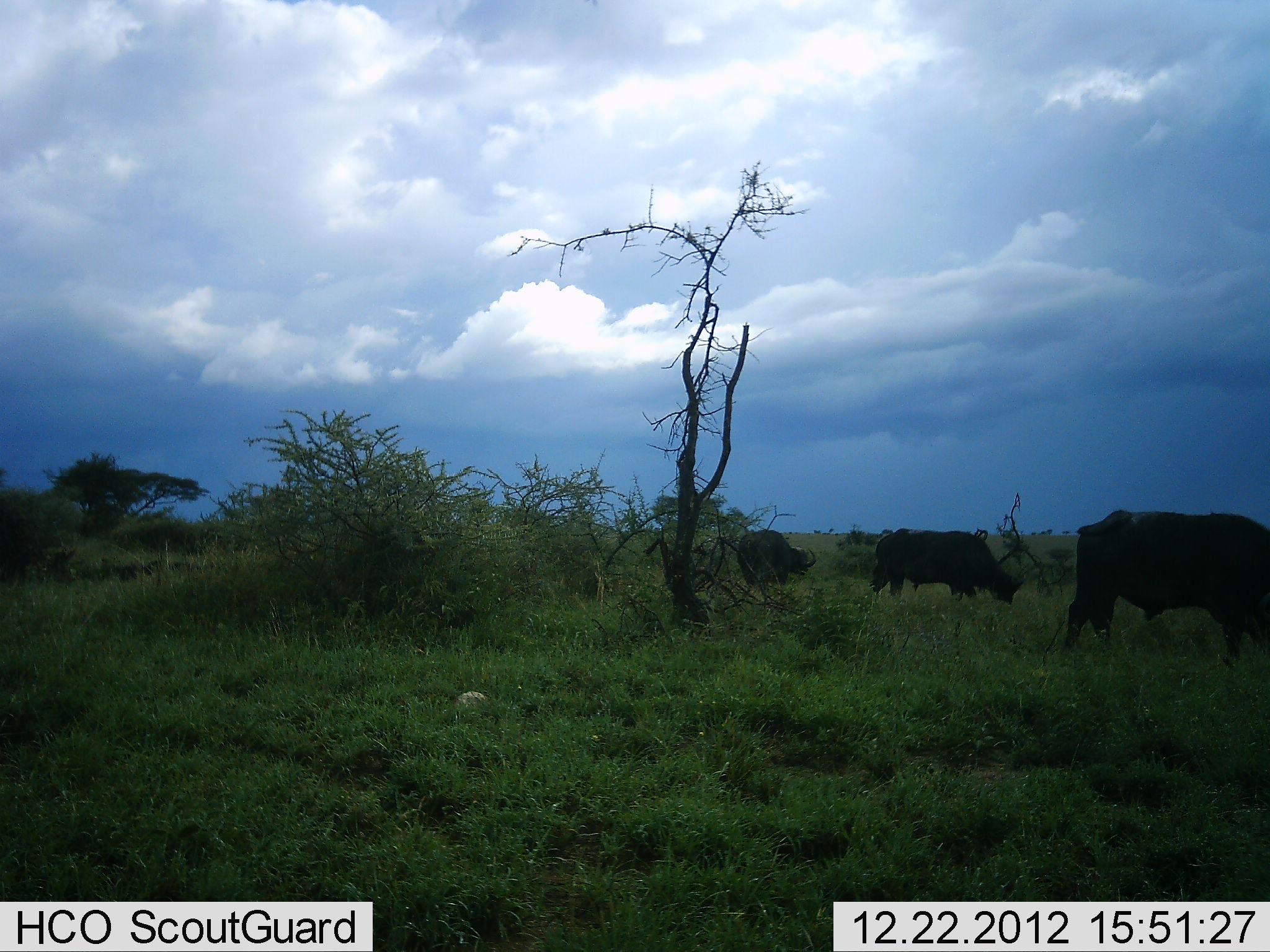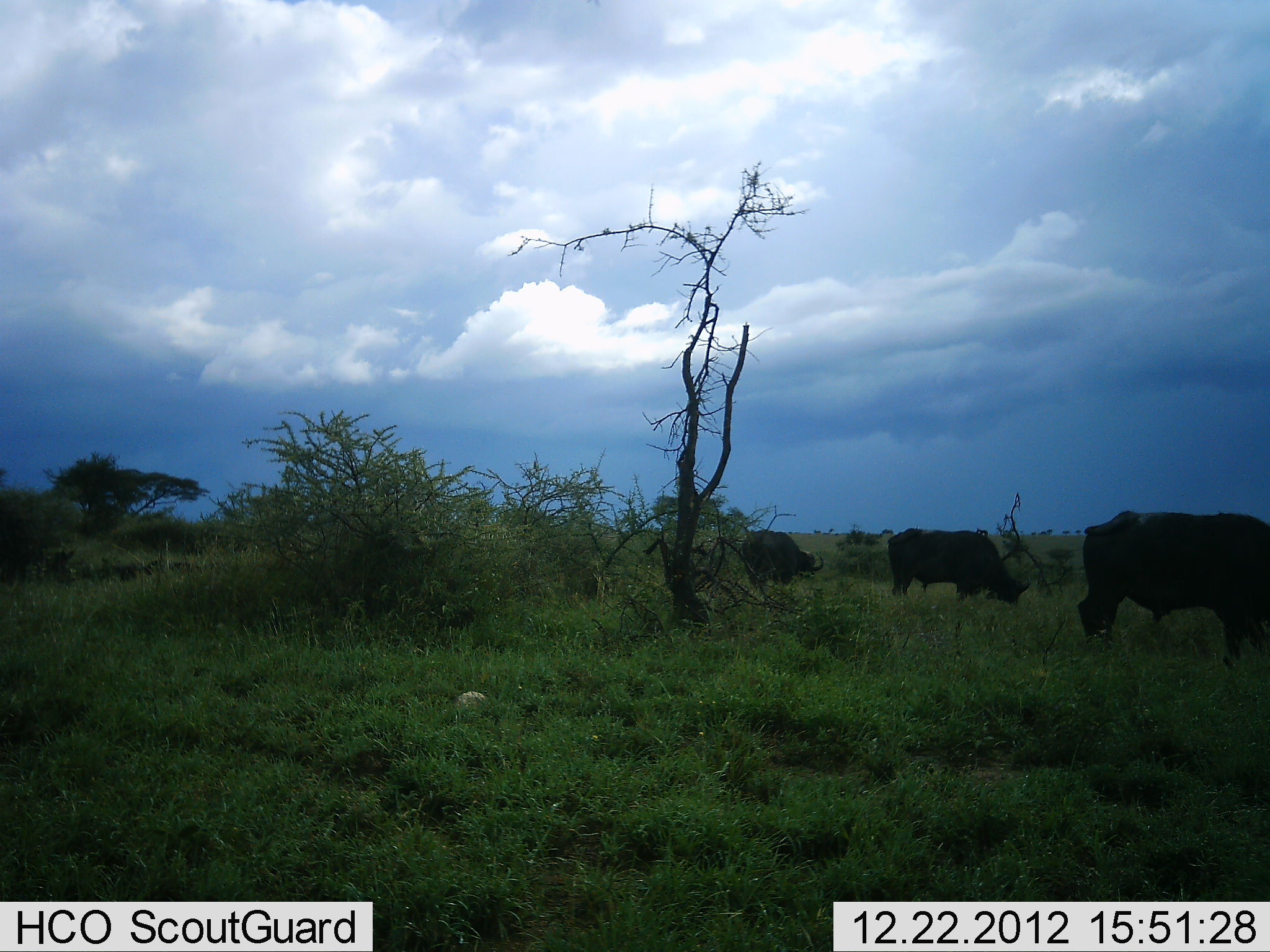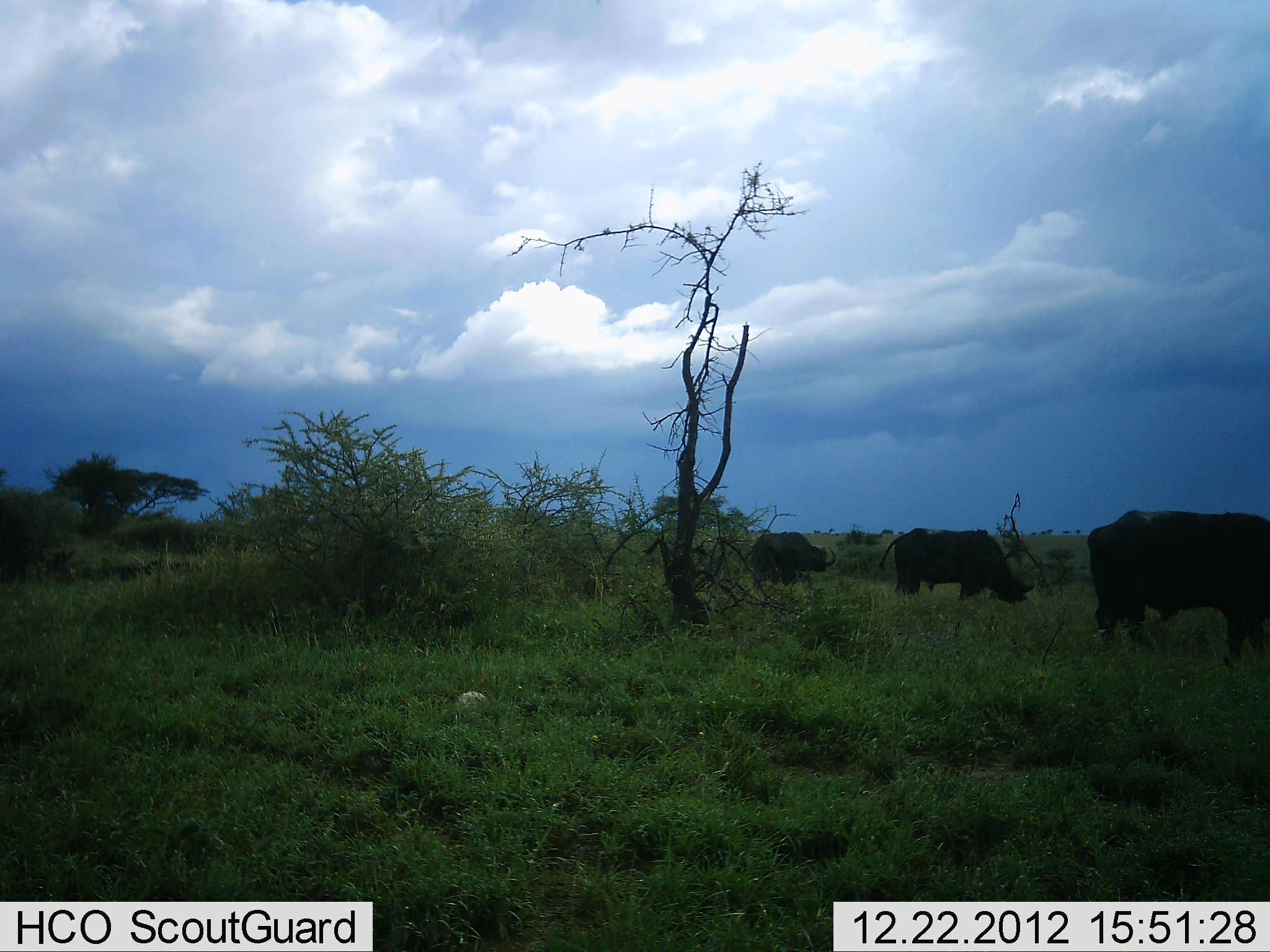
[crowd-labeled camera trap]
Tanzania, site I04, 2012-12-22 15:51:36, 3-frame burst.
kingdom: Animalia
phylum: Chordata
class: Mammalia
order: Artiodactyla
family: Bovidae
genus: Syncerus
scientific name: Syncerus caffer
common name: cape buffalo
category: buffalo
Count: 3.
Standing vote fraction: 10%.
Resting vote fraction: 0%.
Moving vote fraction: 28%.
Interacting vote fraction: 0%.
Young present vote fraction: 0%.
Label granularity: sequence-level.